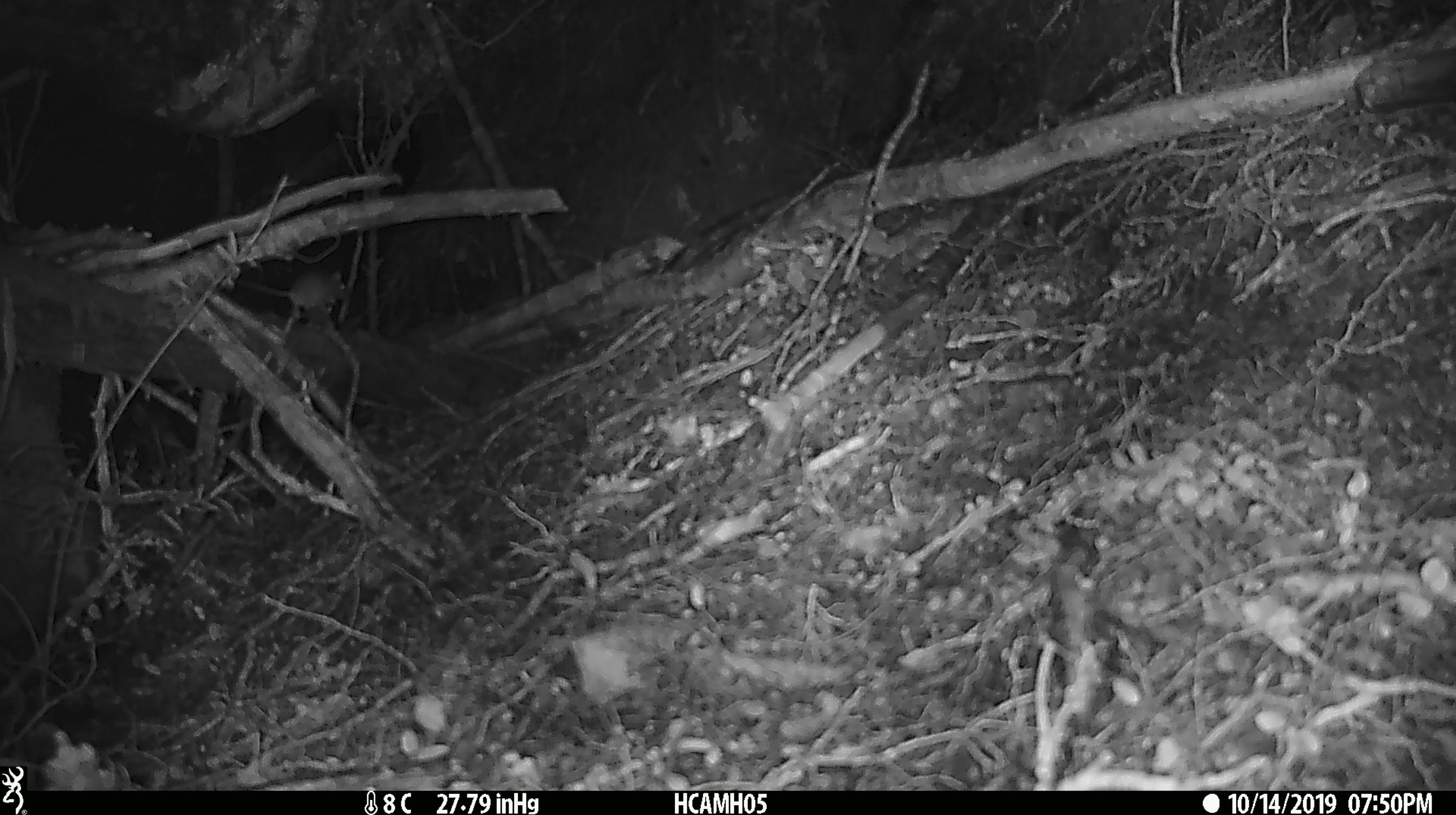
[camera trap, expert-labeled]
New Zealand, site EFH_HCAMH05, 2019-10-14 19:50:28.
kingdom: Animalia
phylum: Chordata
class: Mammalia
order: Rodentia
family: Muridae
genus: Mus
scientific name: Mus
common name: mouse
Mouse (Mus).